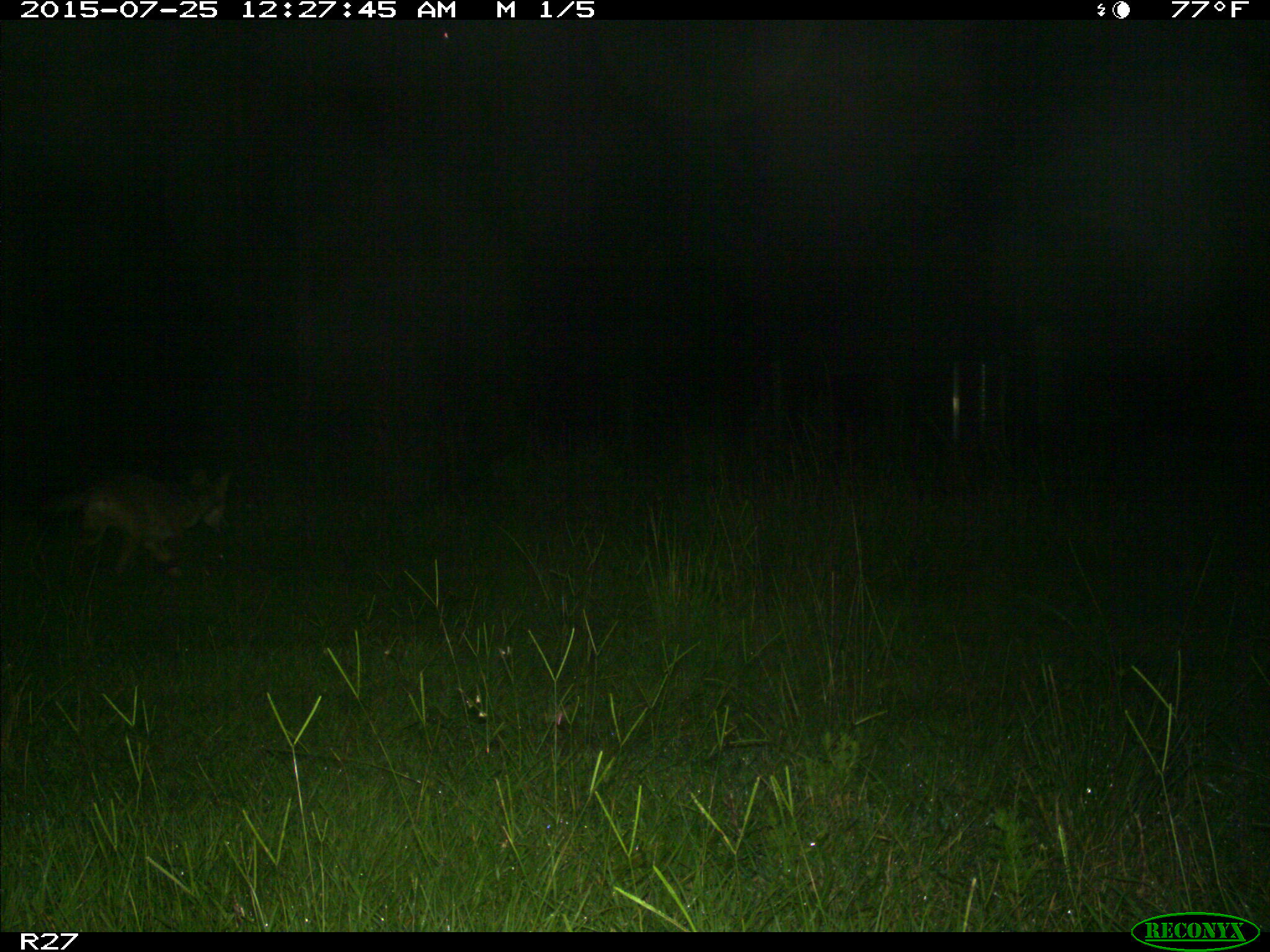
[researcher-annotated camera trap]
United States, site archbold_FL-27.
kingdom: Animalia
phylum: Chordata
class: Mammalia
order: Carnivora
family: Canidae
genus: Canis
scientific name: Canis latrans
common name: coyote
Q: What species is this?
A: Canis latrans (coyote).